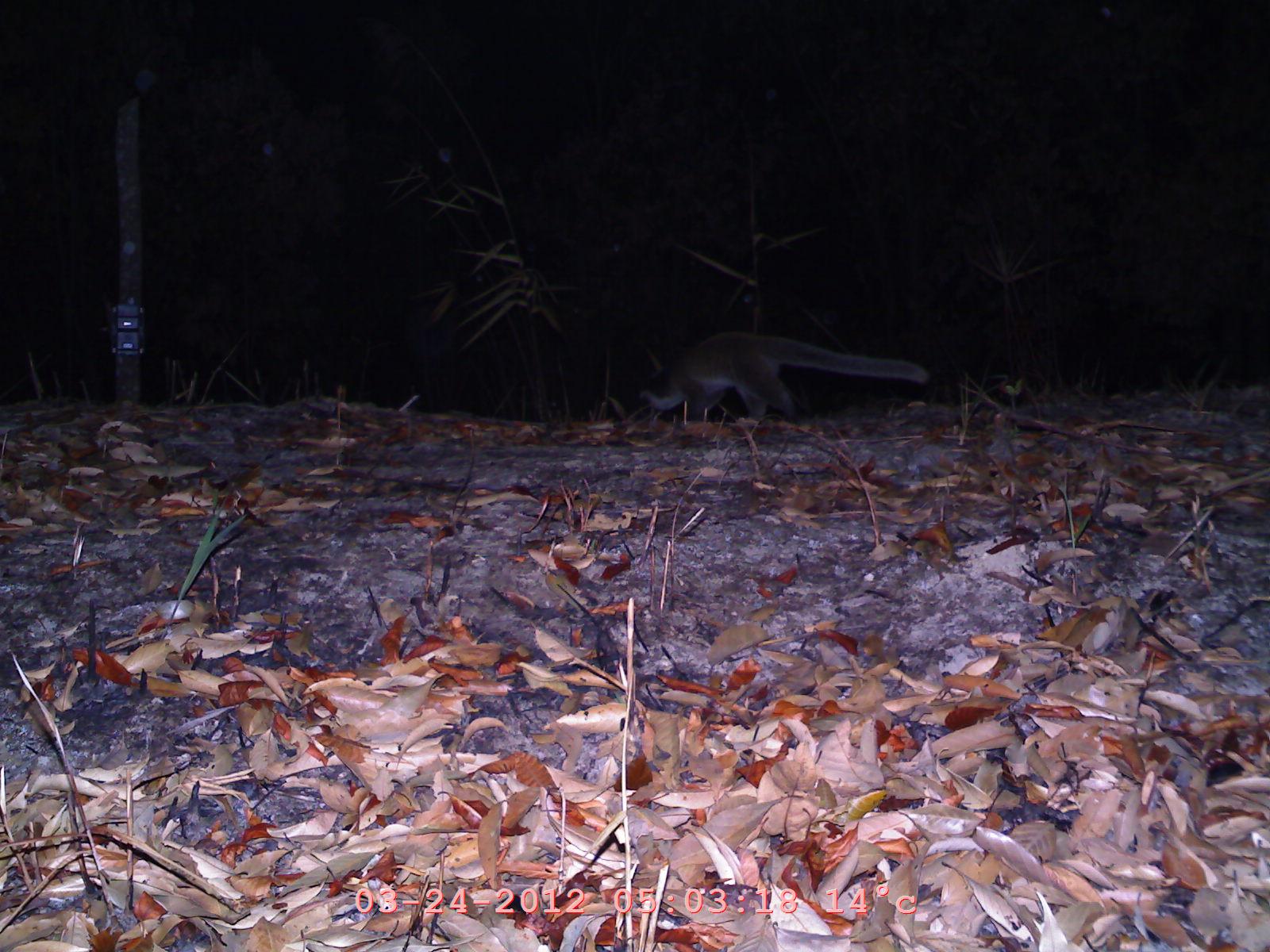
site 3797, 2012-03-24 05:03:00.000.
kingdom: Animalia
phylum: Chordata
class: Mammalia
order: Carnivora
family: Viverridae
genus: Paguma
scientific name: Paguma larvata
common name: masked palm civet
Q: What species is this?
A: Paguma larvata (masked palm civet).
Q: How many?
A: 1.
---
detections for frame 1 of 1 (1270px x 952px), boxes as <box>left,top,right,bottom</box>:
paguma larvata: <box>637,329,933,424</box>